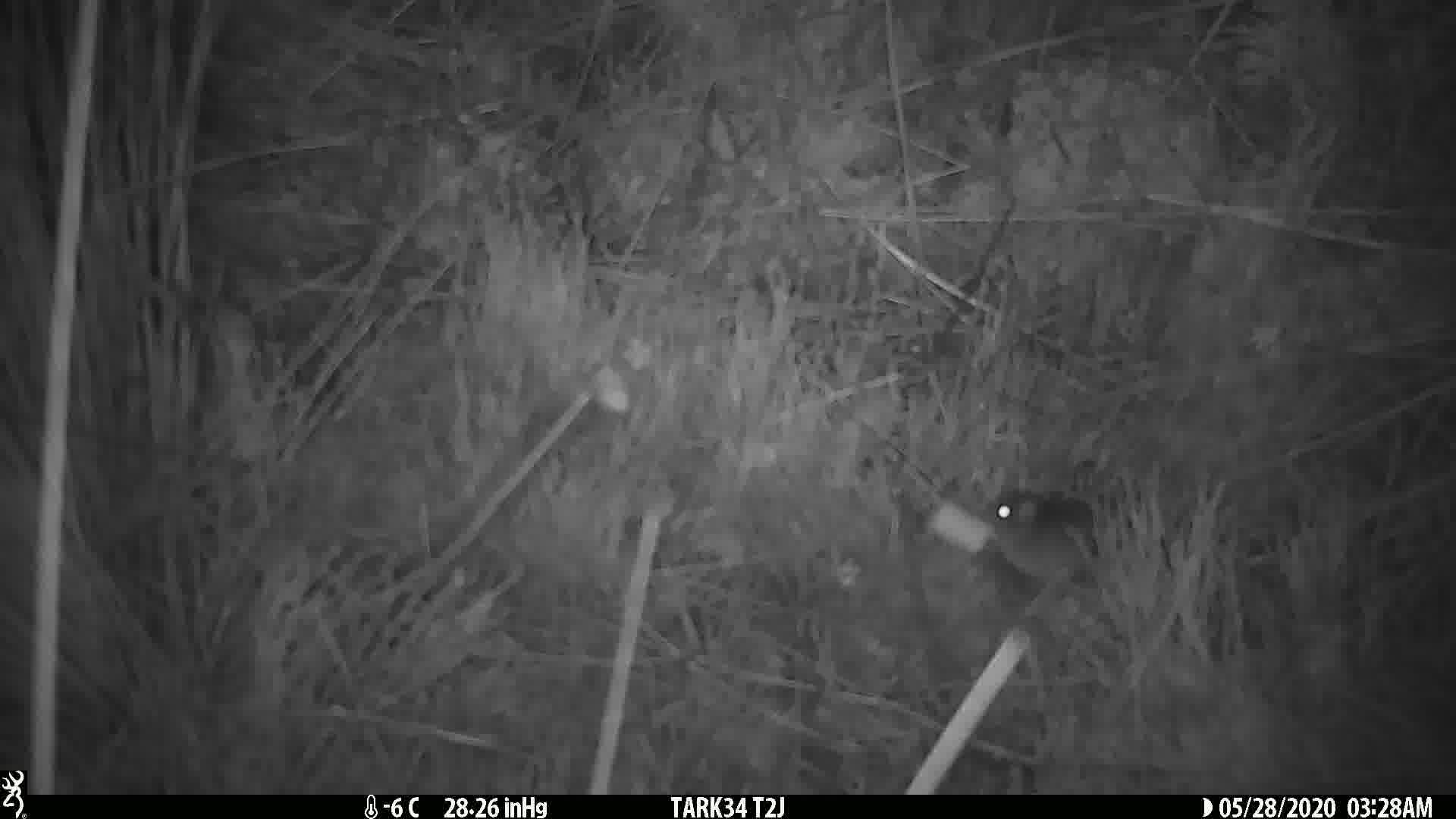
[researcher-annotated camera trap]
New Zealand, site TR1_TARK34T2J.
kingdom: Animalia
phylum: Chordata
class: Mammalia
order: Rodentia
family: Muridae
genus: Mus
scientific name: Mus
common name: mouse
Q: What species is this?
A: Mouse (Mus).